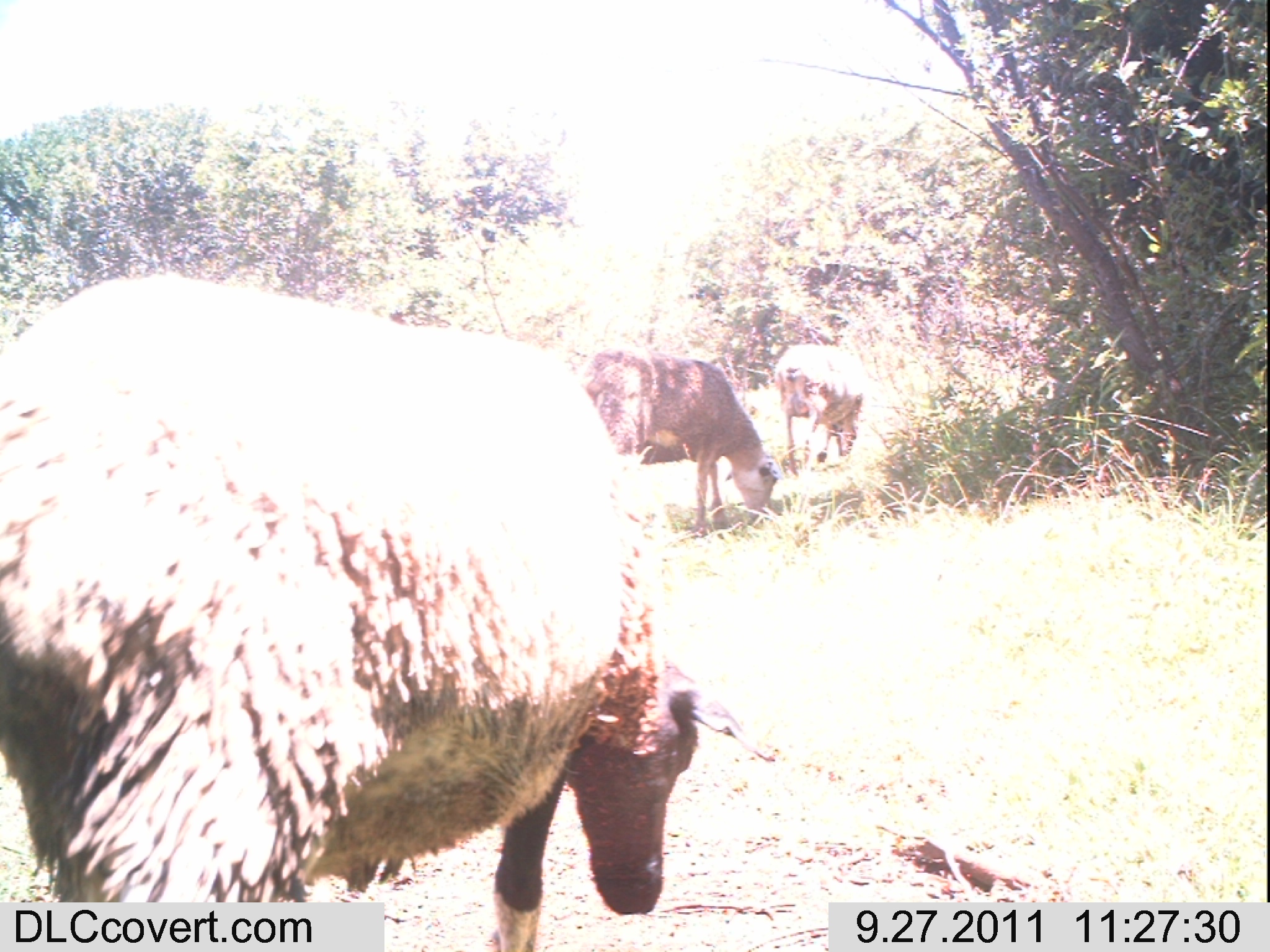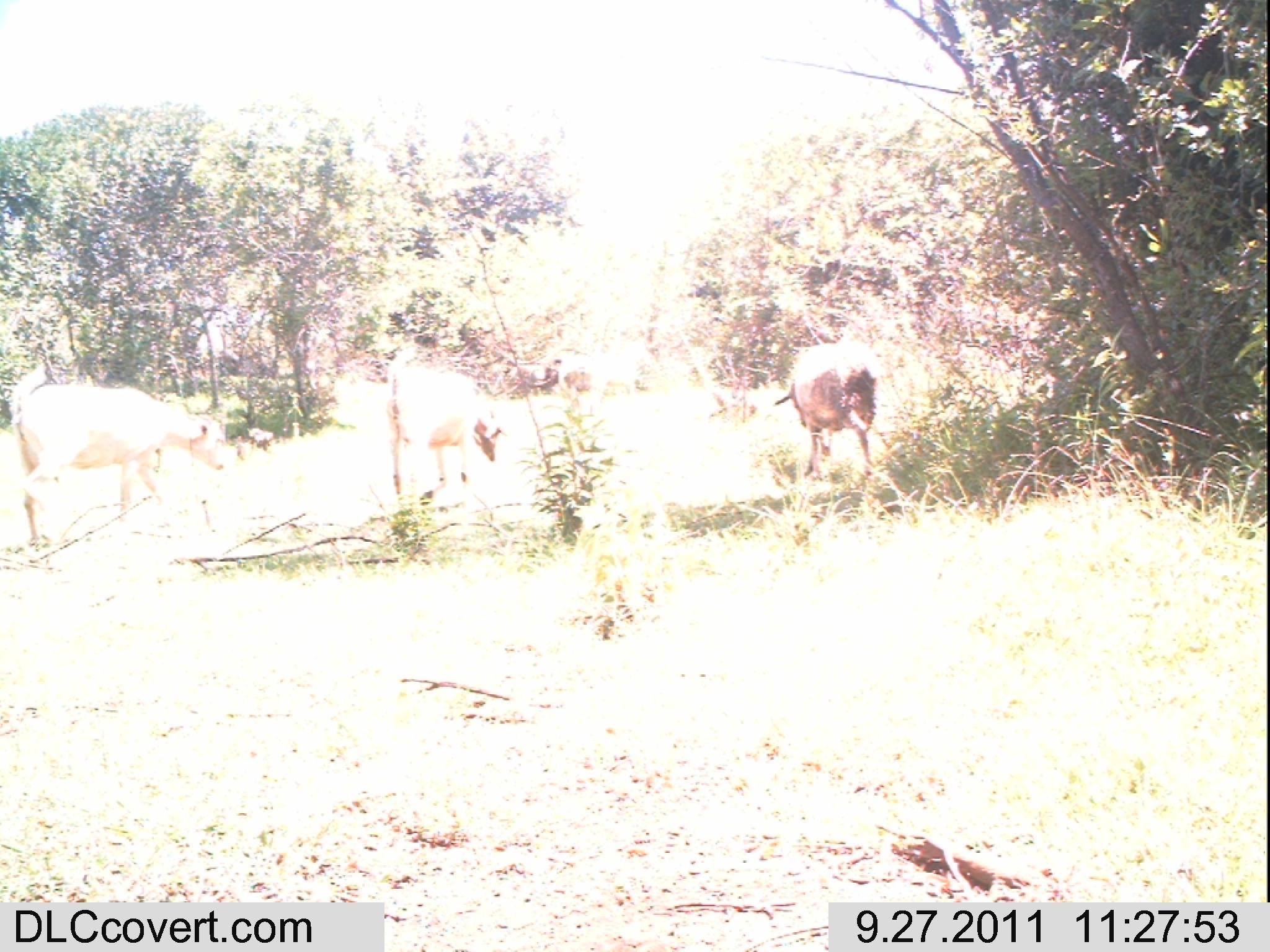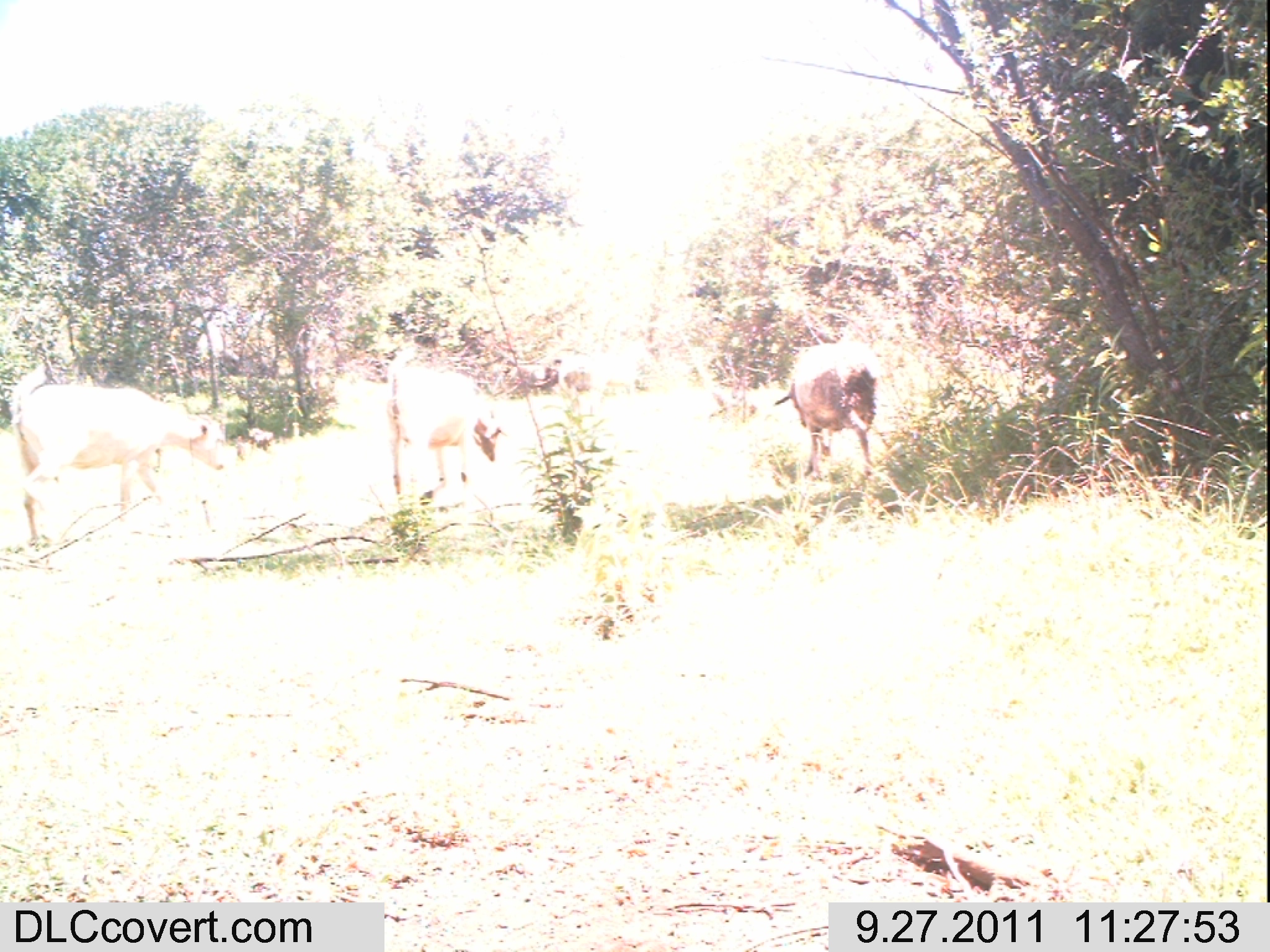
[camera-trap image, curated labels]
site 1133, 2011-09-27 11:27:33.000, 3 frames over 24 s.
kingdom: Animalia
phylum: Chordata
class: Mammalia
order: Artiodactyla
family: Bovidae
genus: Capra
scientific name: Capra aegagrus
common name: wild goat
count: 3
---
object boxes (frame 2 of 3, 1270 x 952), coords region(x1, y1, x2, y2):
capra aegagrus: region(11, 363, 225, 549); region(384, 344, 509, 507); region(771, 341, 893, 479); region(587, 339, 652, 417)